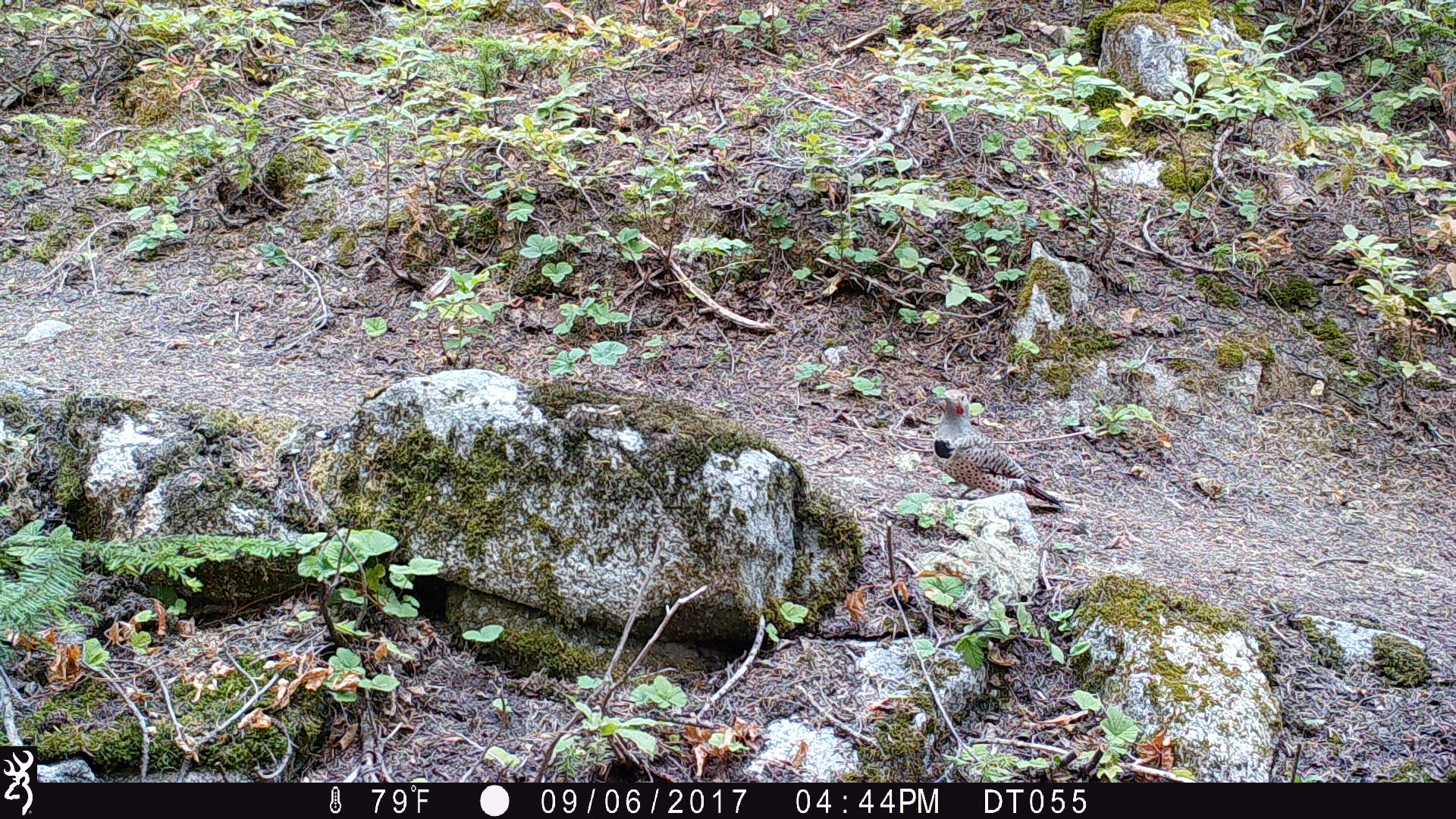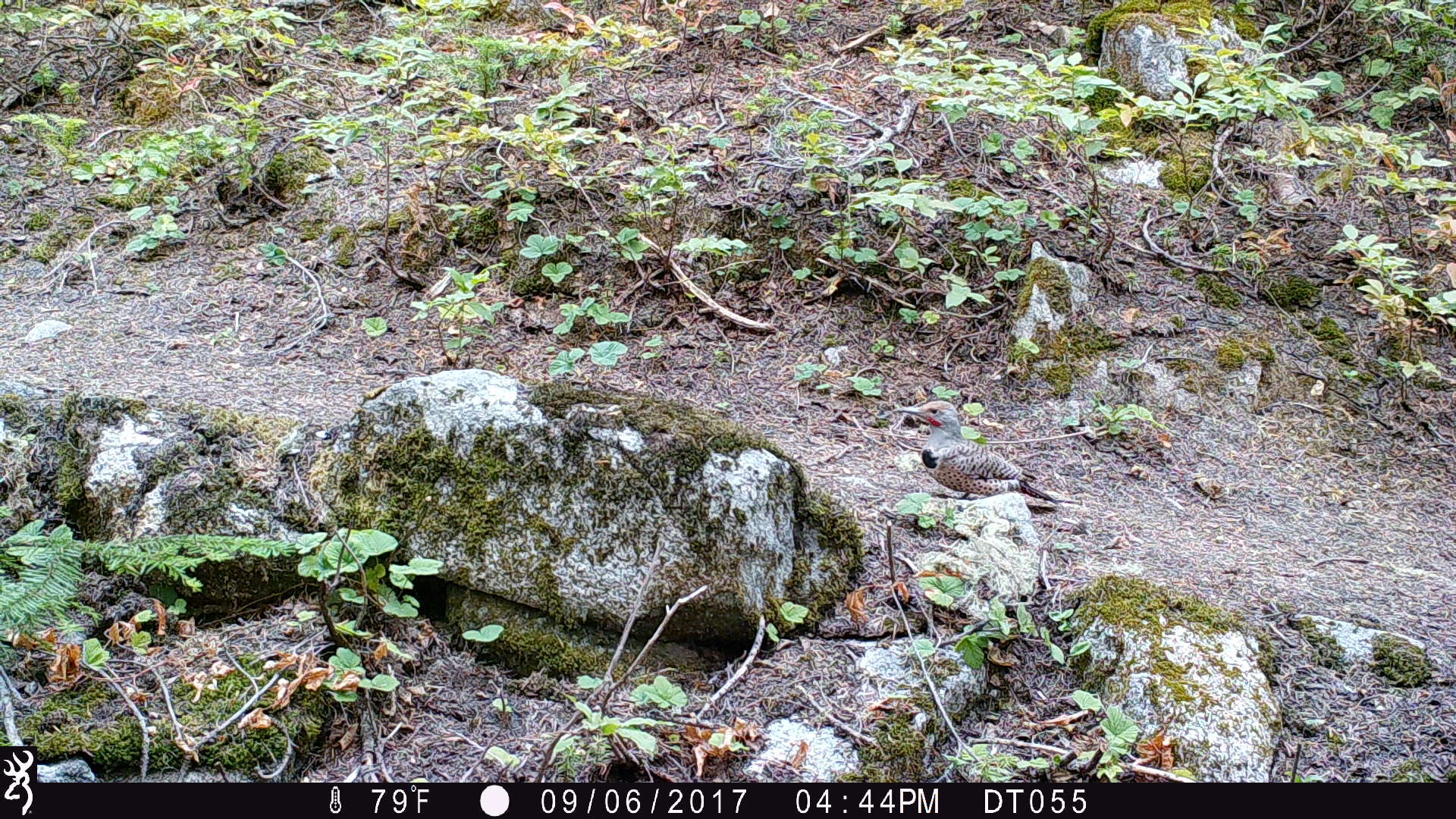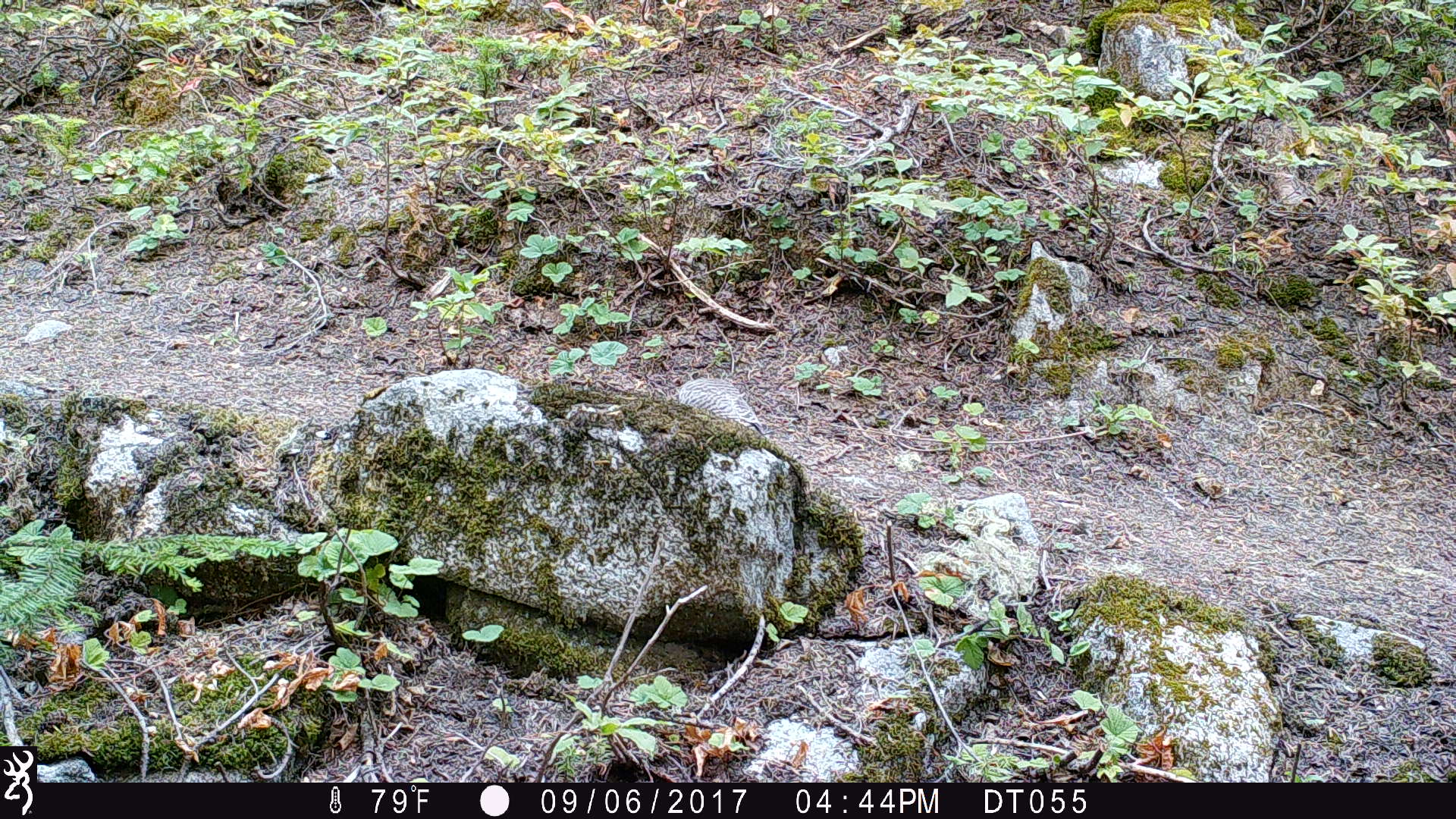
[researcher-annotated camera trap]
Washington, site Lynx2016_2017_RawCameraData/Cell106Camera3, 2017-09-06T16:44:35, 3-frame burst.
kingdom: Animalia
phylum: Chordata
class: Aves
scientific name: Aves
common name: birds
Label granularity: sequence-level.